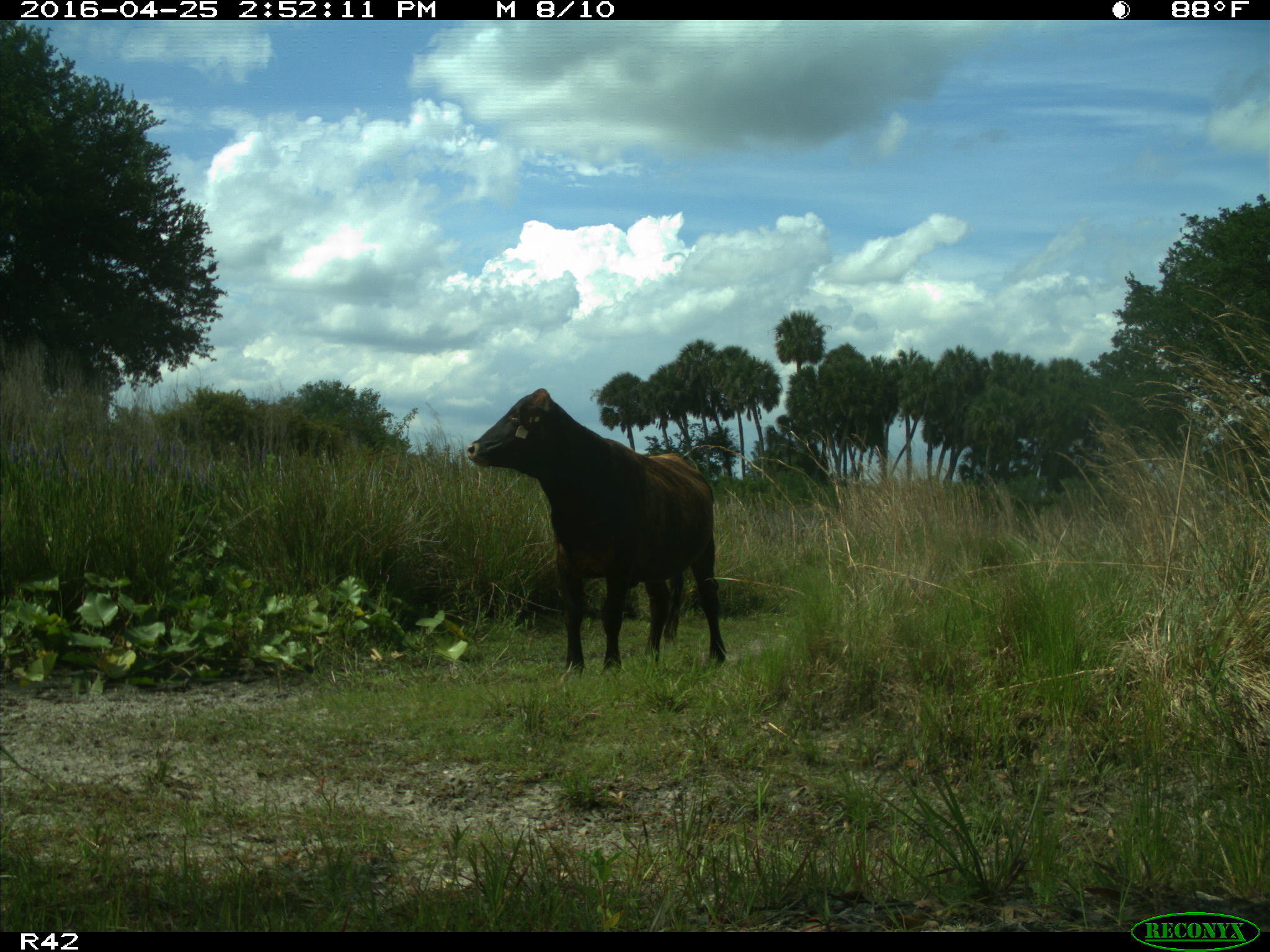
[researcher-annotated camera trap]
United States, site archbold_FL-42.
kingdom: Animalia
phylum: Chordata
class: Mammalia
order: Artiodactyla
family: Bovidae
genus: Bos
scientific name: Bos taurus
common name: domestic cow